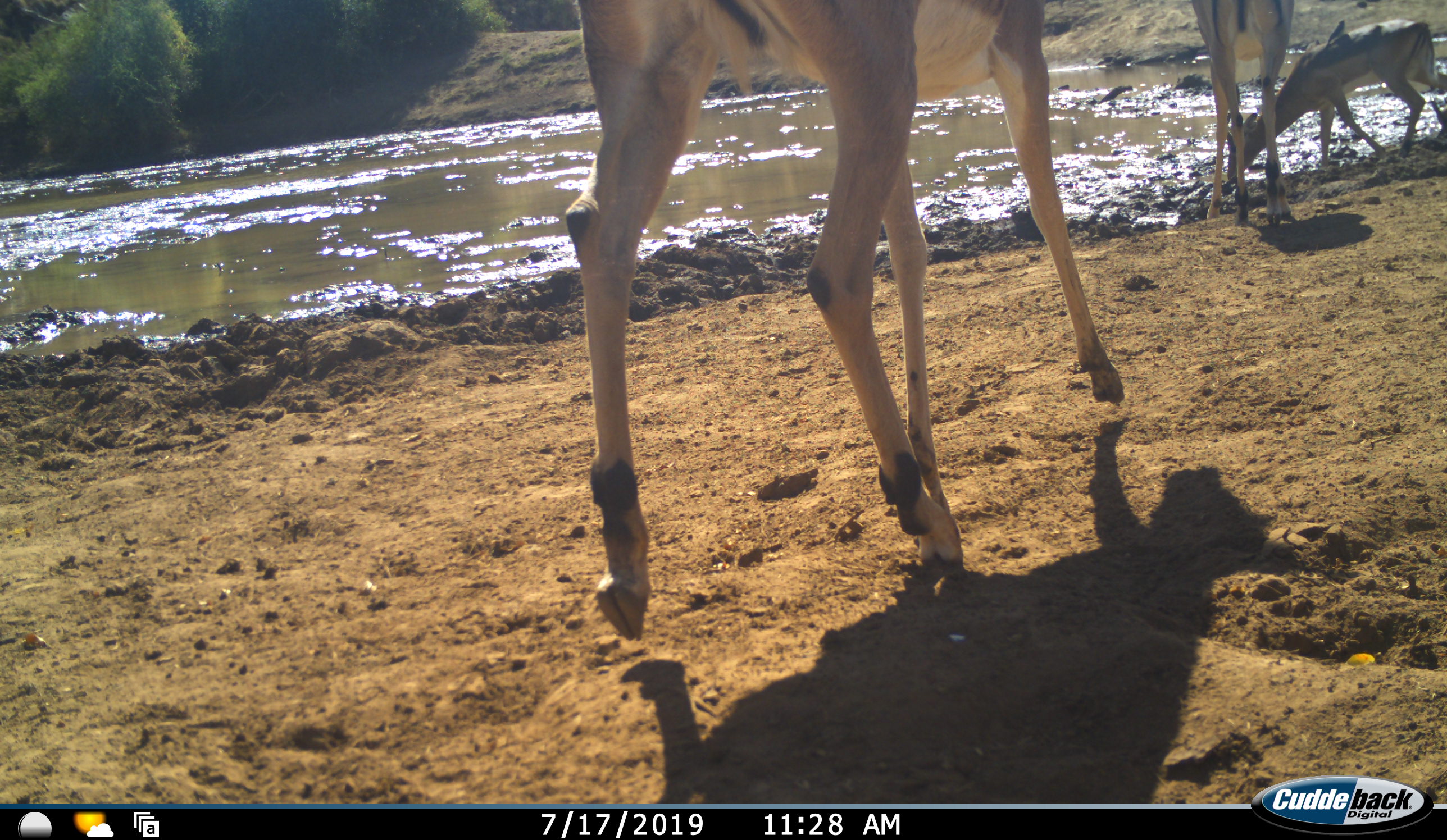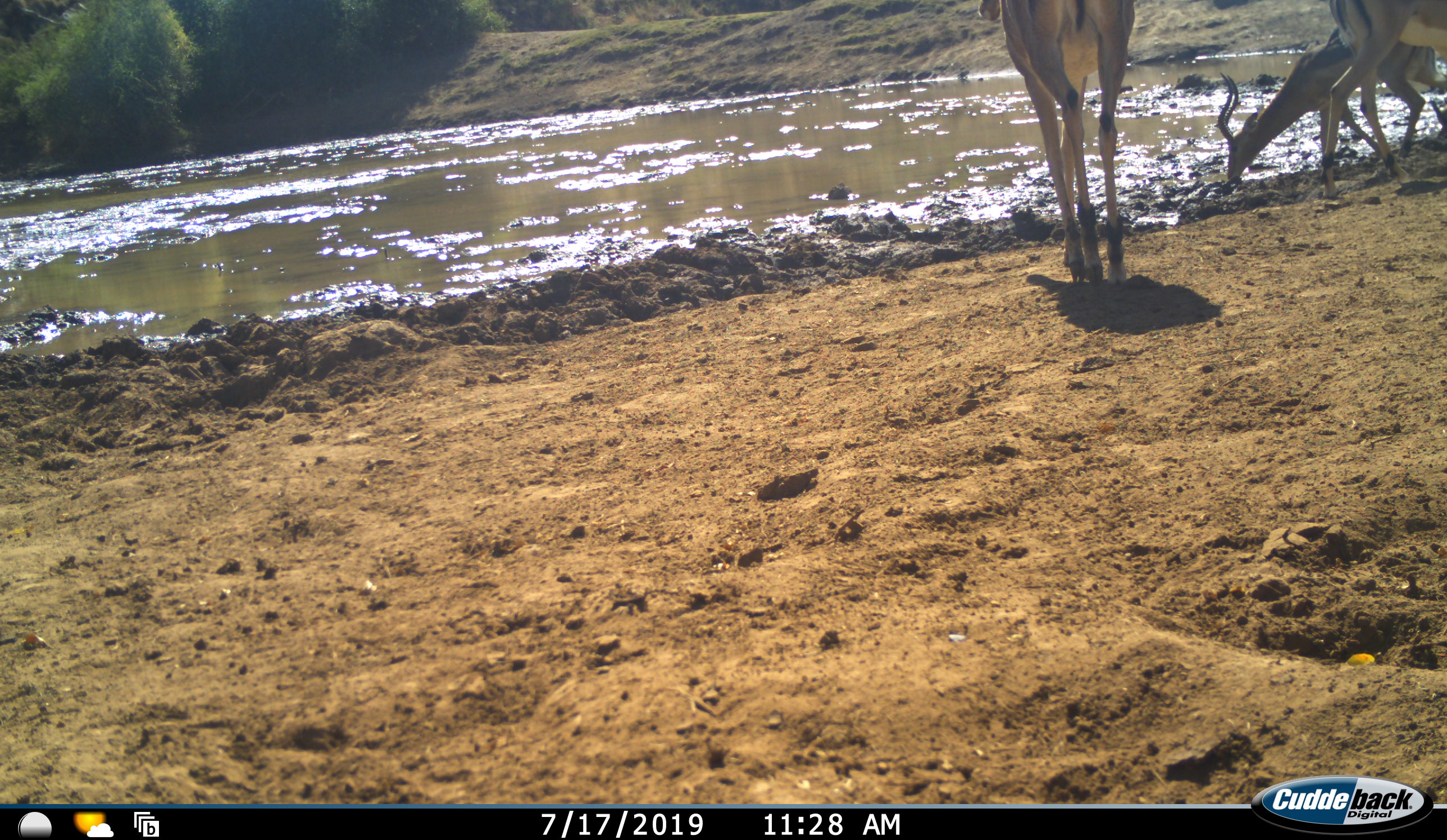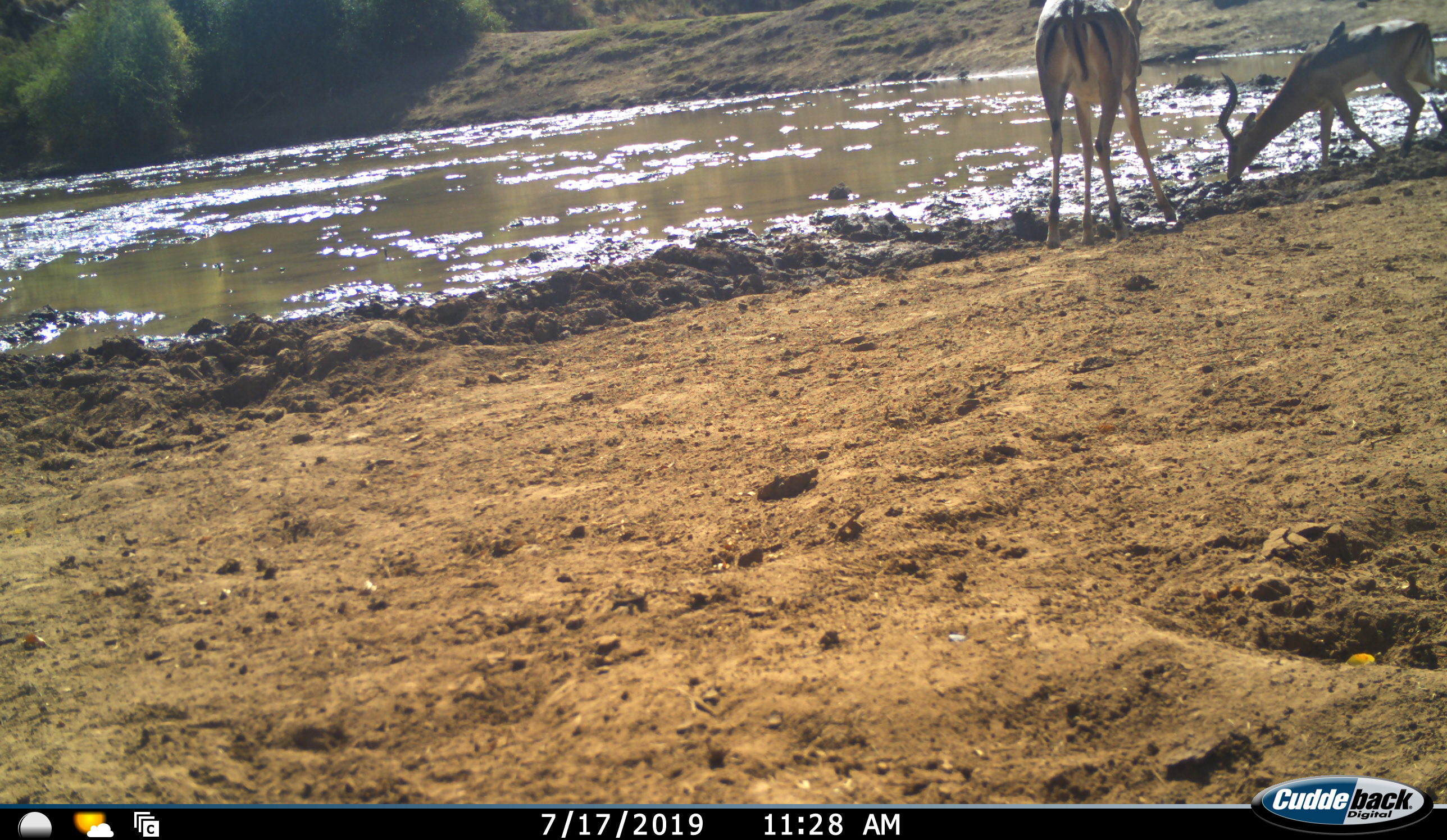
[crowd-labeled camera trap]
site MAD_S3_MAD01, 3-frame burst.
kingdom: Animalia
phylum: Chordata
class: Mammalia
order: Artiodactyla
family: Bovidae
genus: Aepyceros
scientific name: Aepyceros melampus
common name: impala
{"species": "impala (Aepyceros melampus)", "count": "3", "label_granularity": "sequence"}